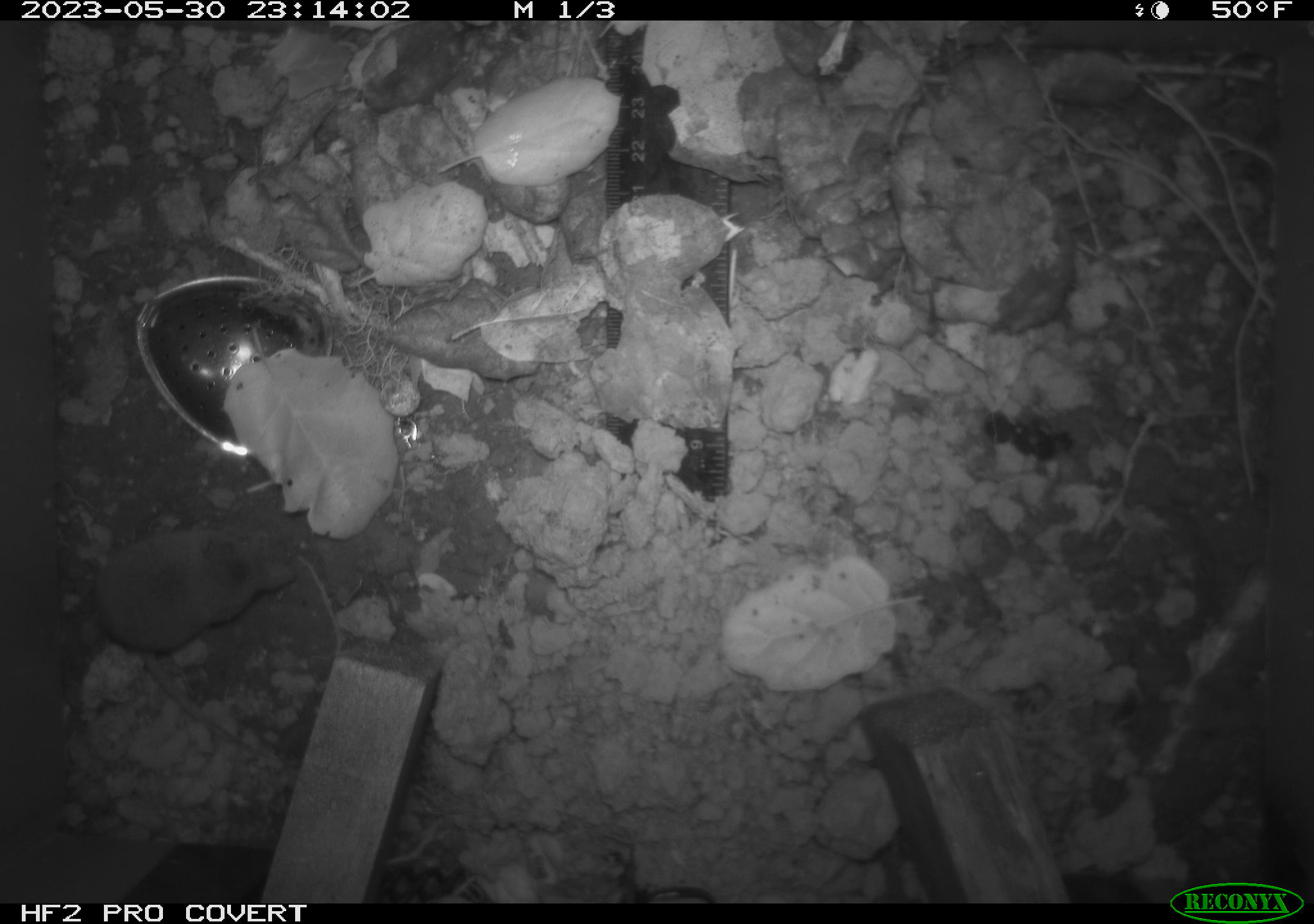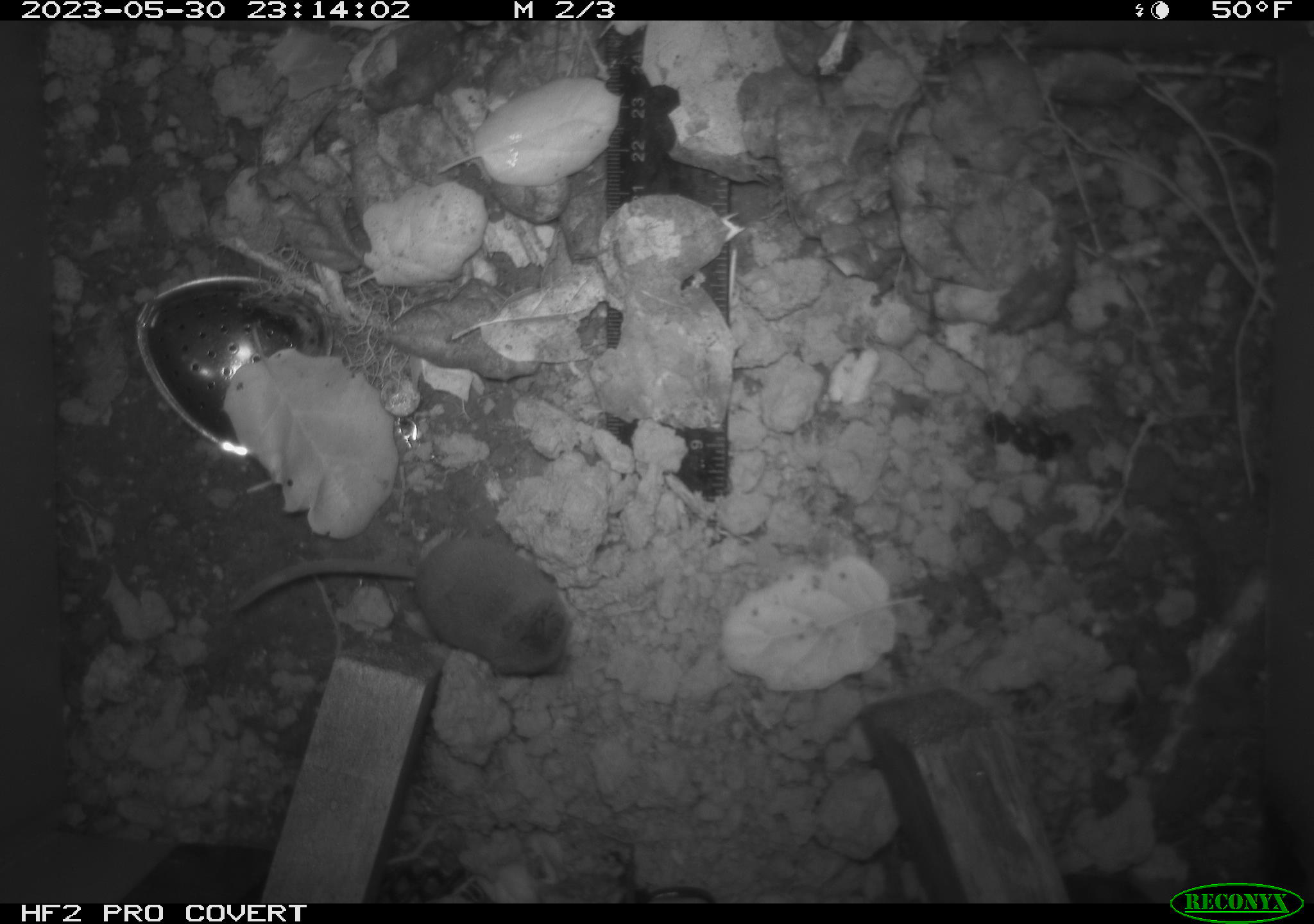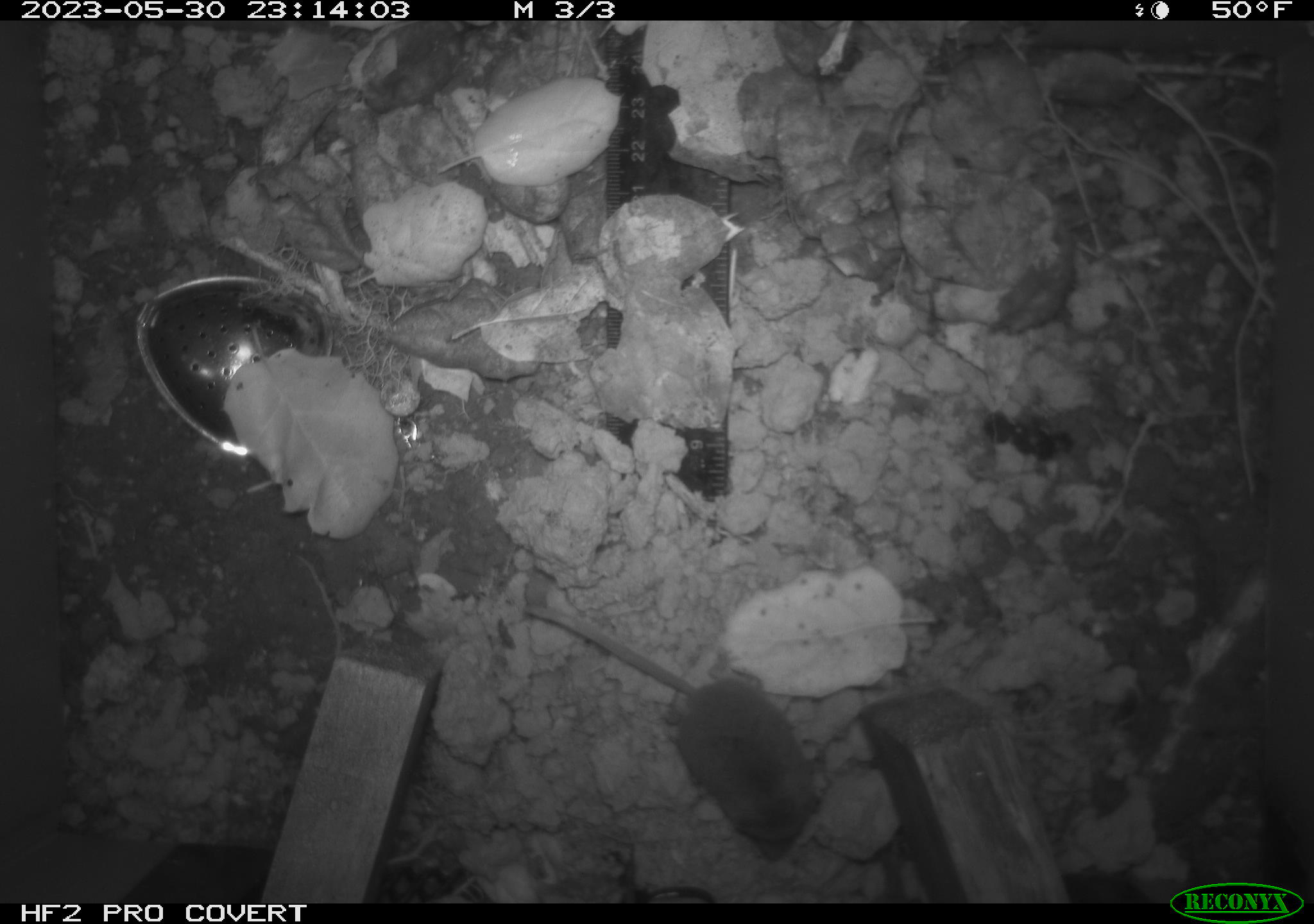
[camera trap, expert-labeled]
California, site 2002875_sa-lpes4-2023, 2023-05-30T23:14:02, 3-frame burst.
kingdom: Animalia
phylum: Chordata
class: Mammalia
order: Eulipotyphla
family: Soricidae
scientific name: Soricidae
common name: shrews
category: soricidae family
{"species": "soricidae family (shrews) (Soricidae)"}